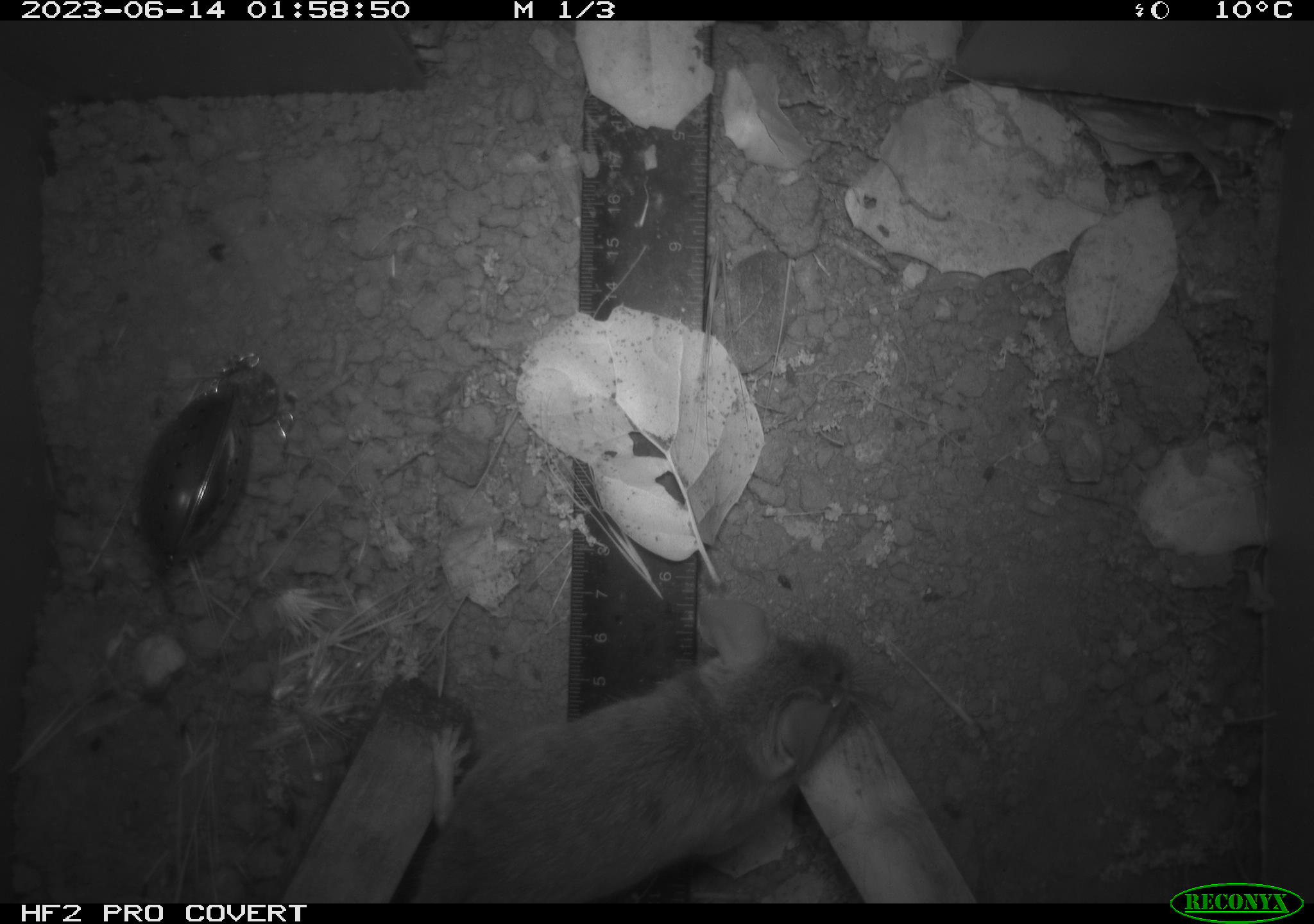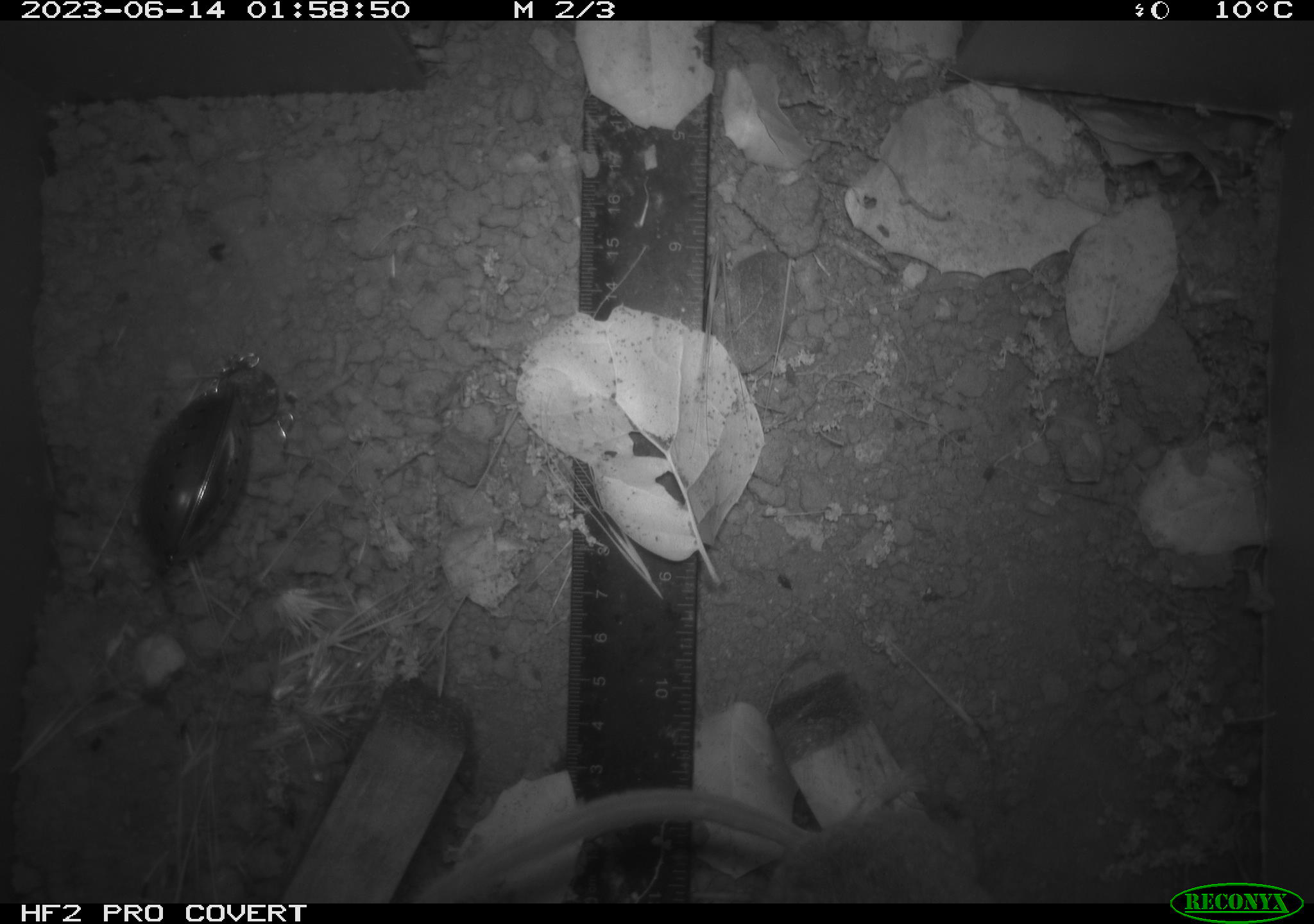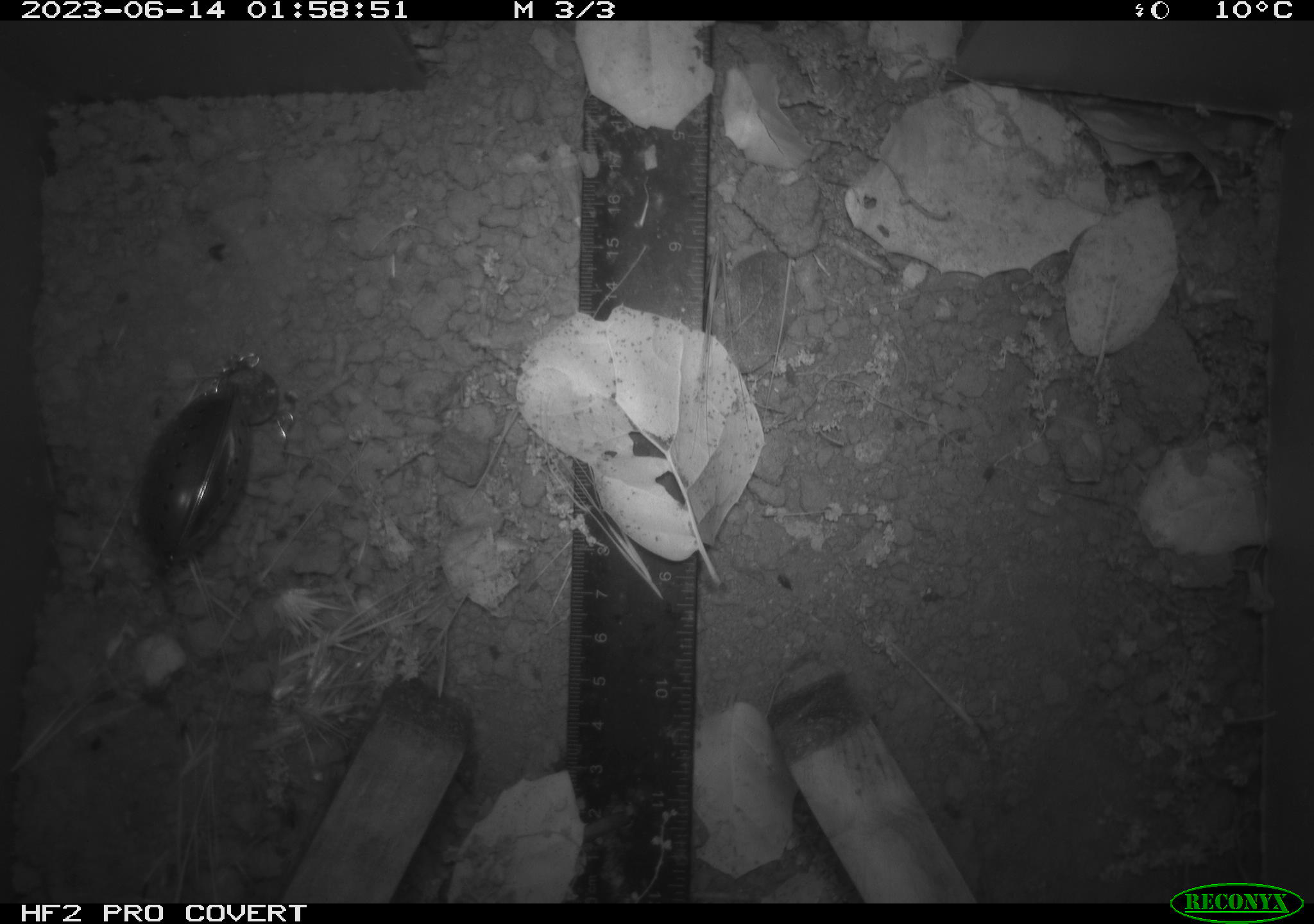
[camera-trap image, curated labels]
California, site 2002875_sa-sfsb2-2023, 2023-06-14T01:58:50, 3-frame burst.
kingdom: Animalia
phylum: Chordata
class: Mammalia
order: Rodentia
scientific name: Rodentia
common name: mouse species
Mouse species (Rodentia).